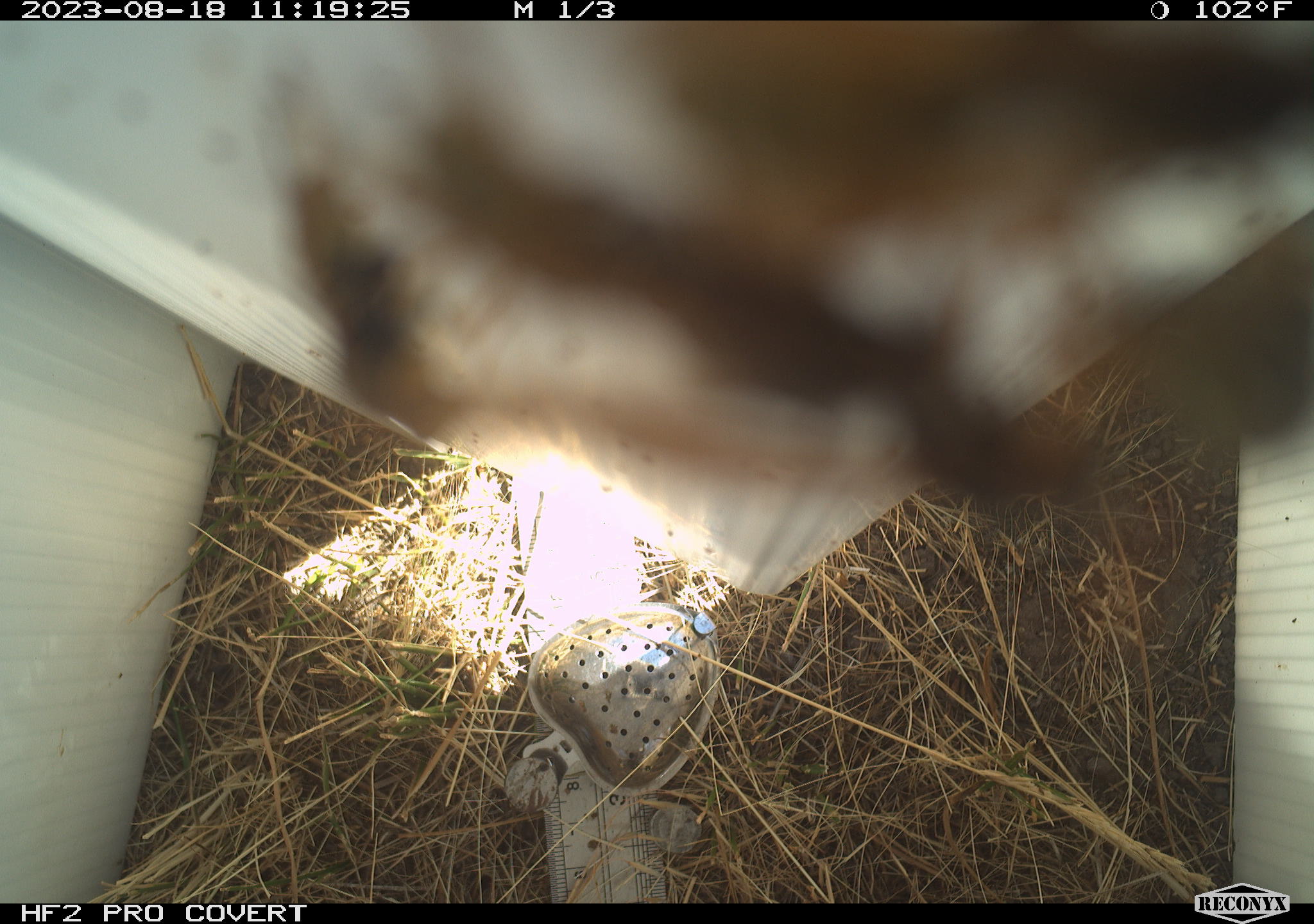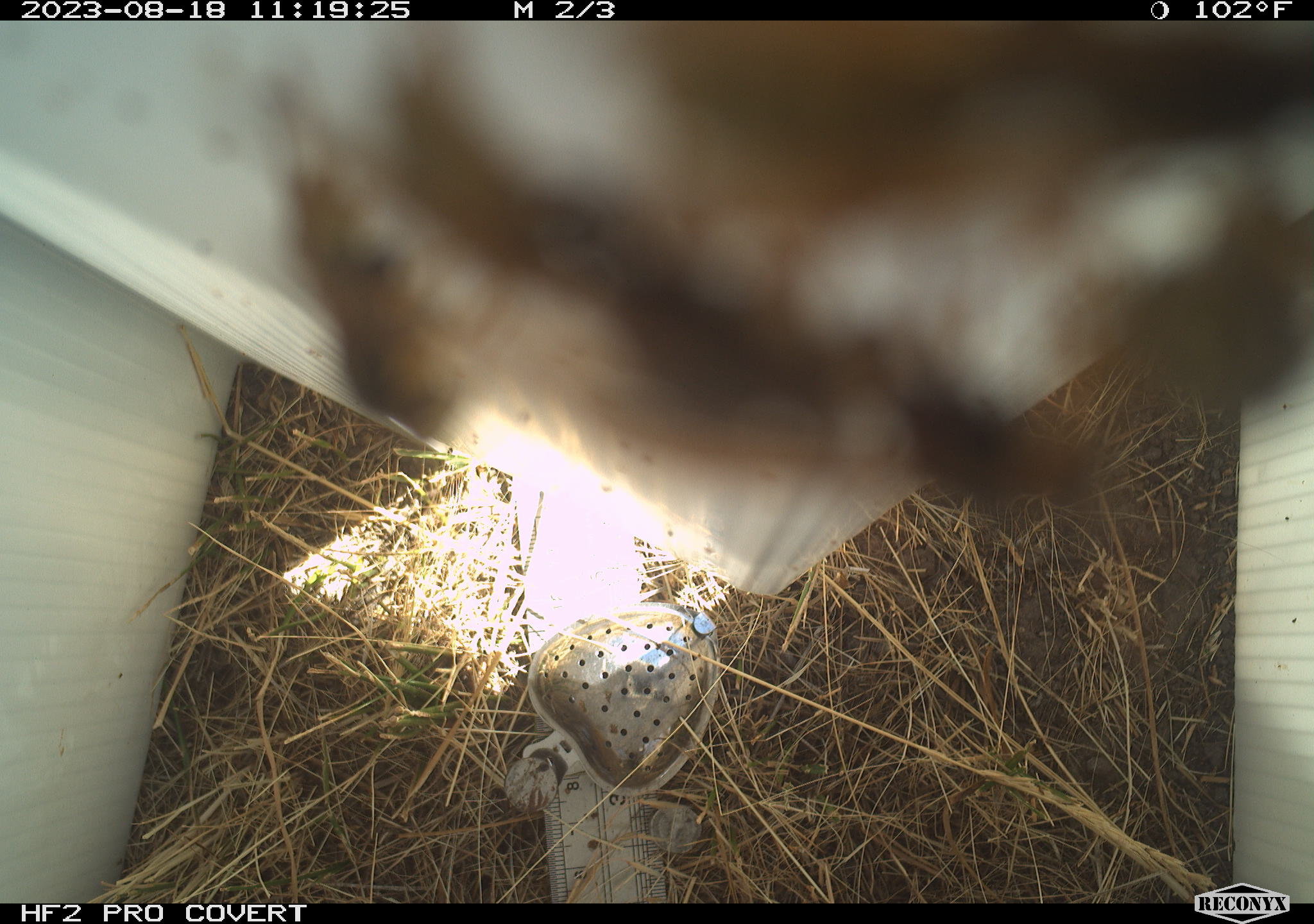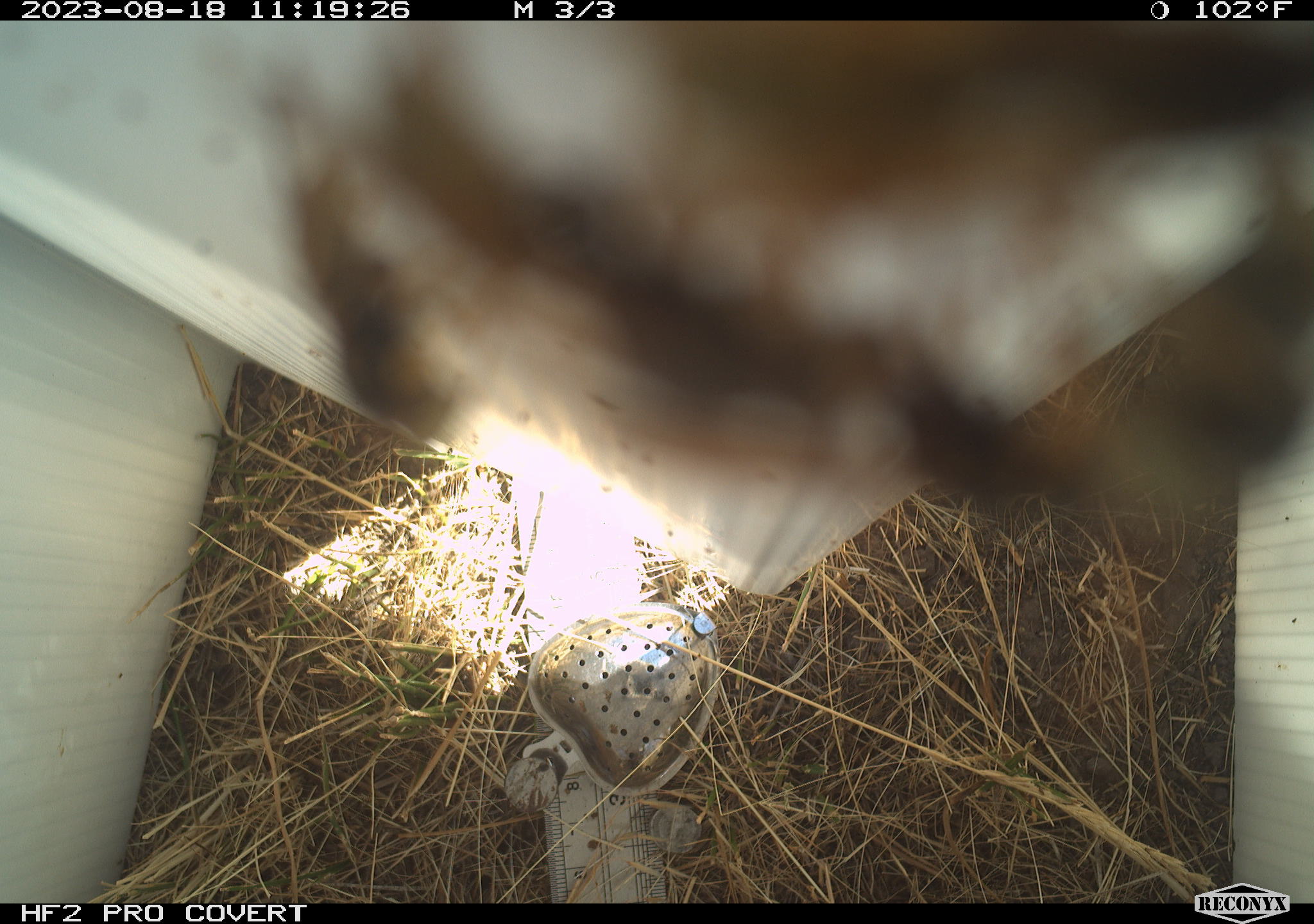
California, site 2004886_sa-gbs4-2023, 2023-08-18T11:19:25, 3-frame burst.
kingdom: Animalia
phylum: Arthropoda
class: Insecta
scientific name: Insecta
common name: insect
Insect (Insecta).